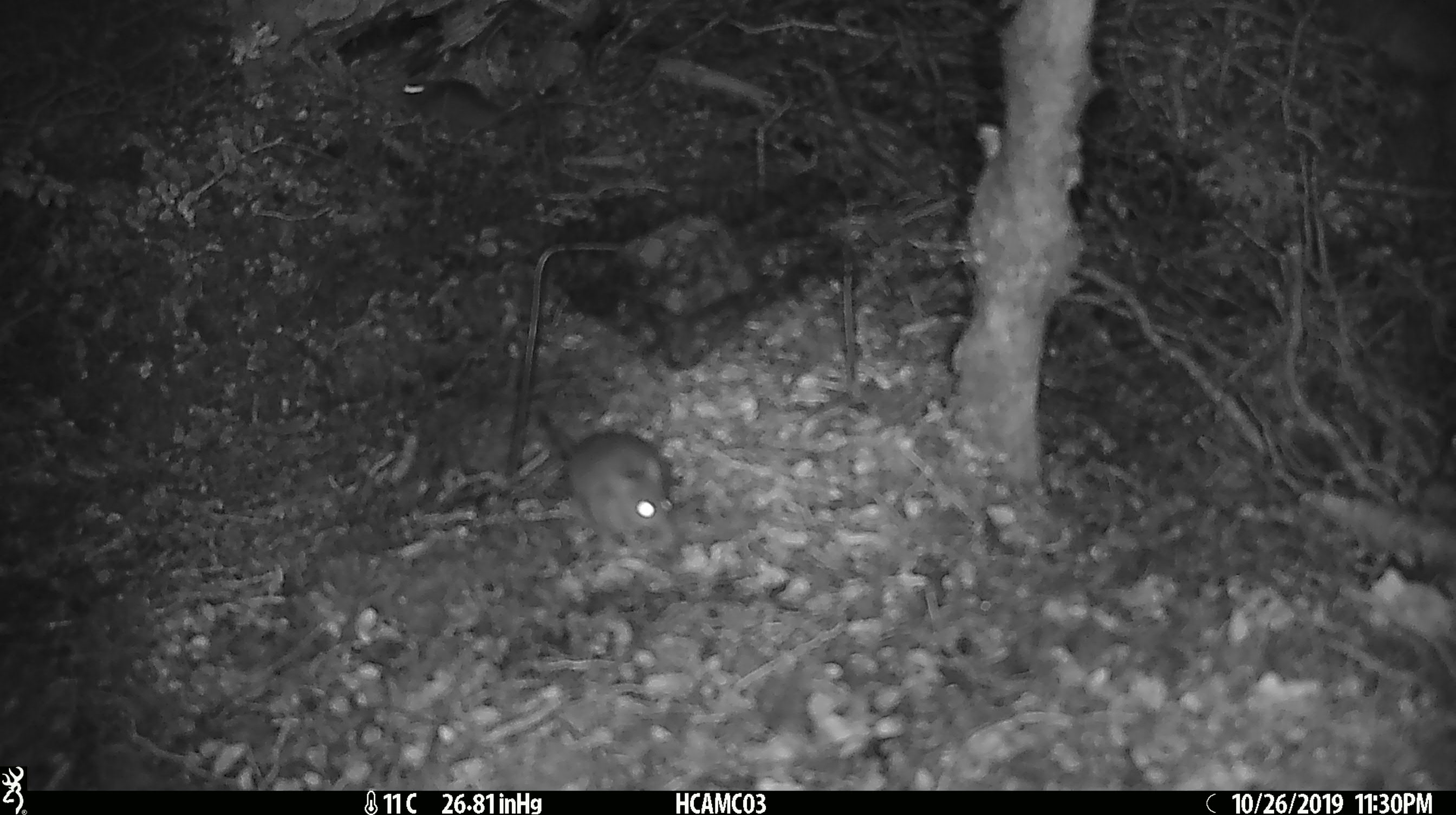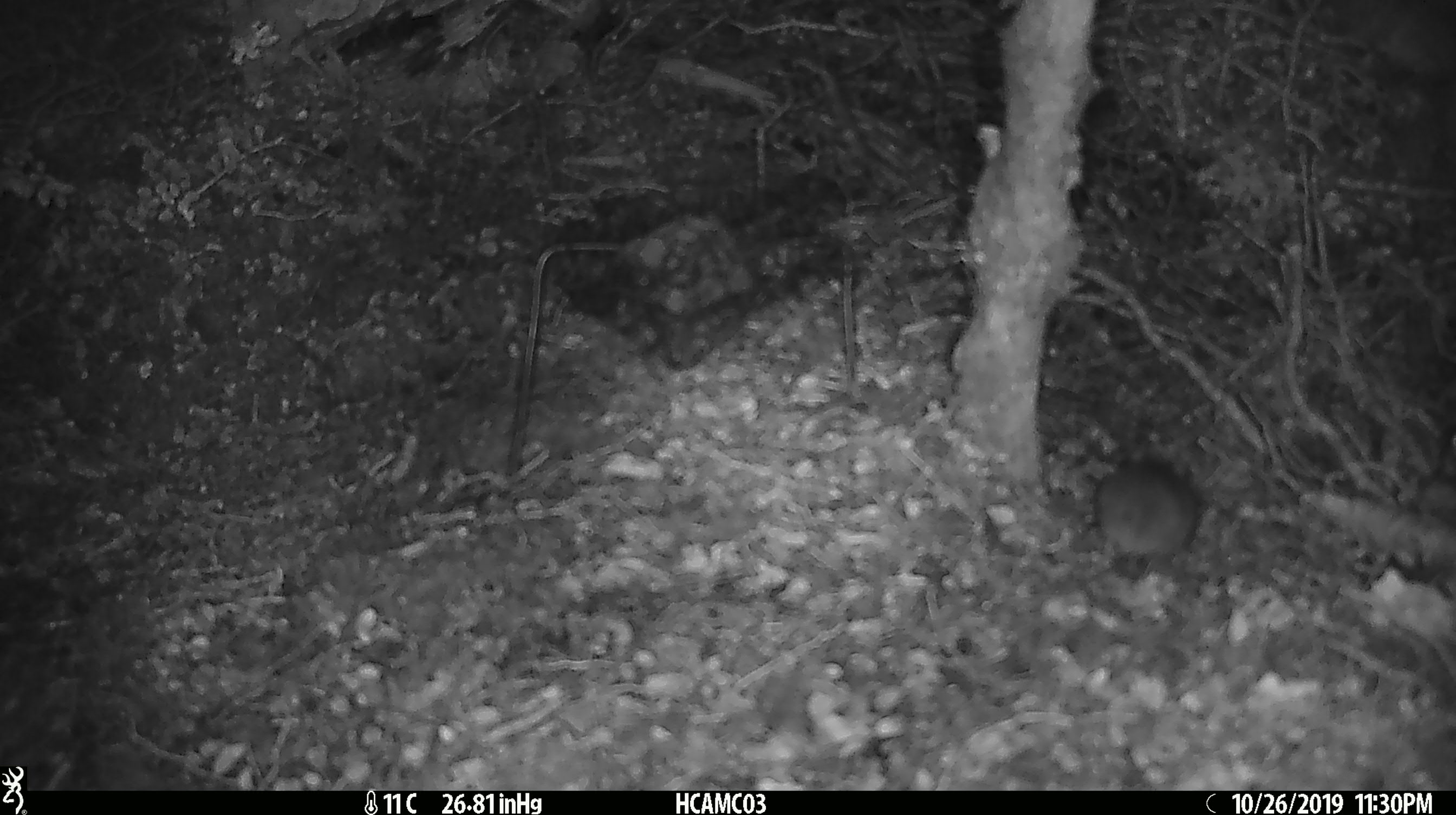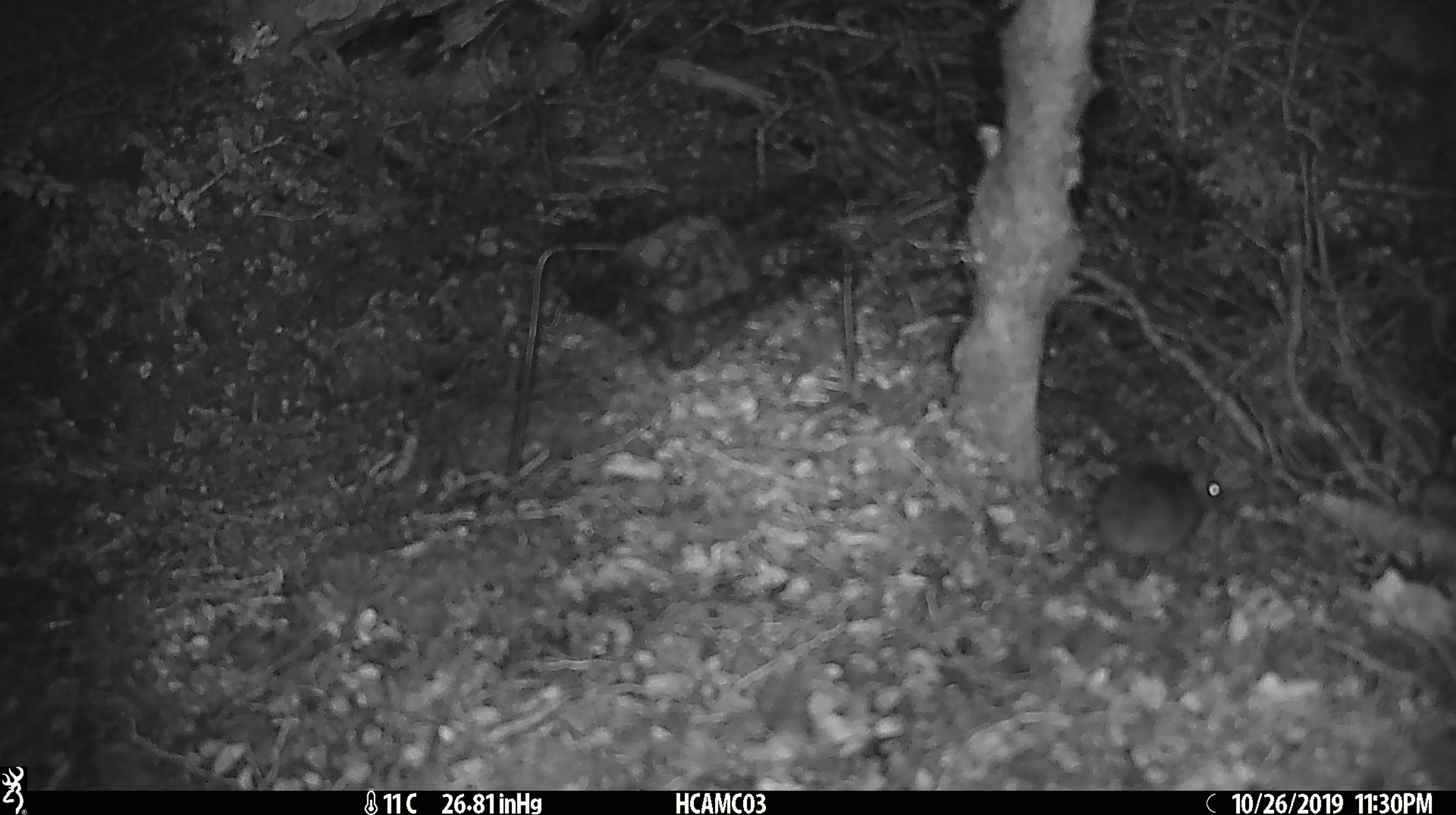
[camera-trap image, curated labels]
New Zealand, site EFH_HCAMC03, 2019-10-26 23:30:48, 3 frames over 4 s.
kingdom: Animalia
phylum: Chordata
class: Mammalia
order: Rodentia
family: Muridae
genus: Mus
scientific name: Mus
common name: mouse